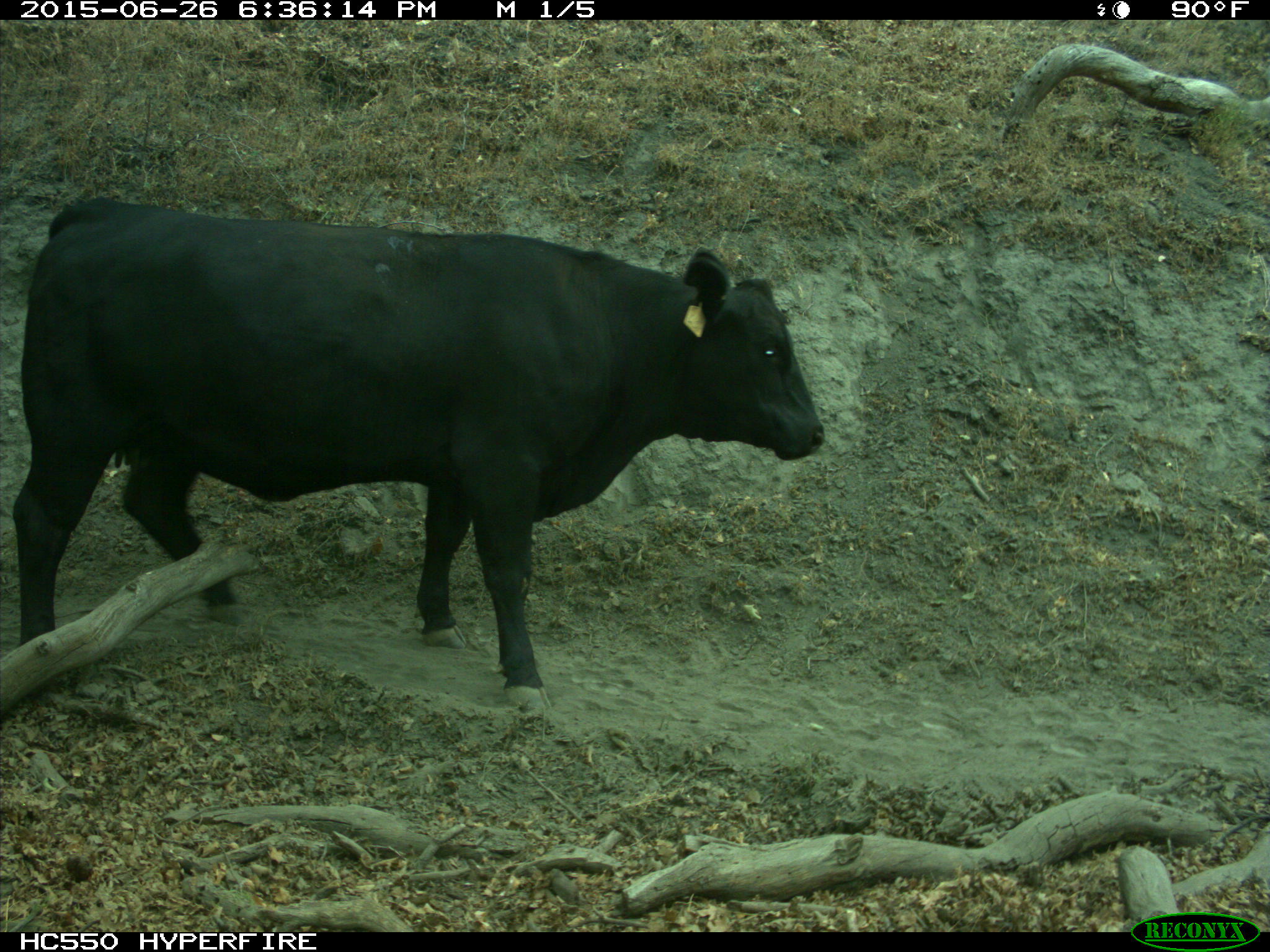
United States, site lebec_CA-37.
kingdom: Animalia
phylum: Chordata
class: Mammalia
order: Artiodactyla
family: Bovidae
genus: Bos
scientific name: Bos taurus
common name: domestic cow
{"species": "Bos taurus (domestic cow)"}